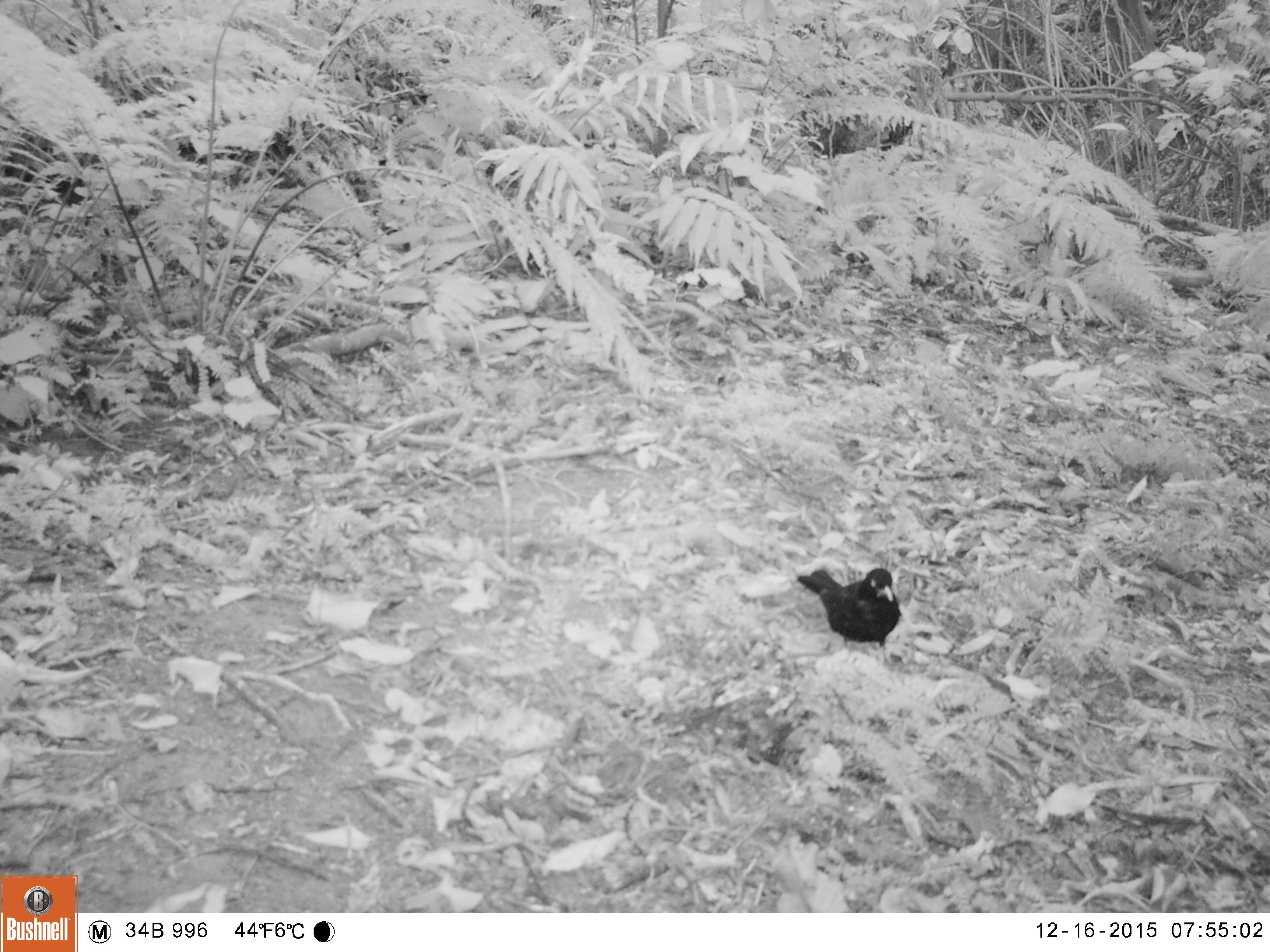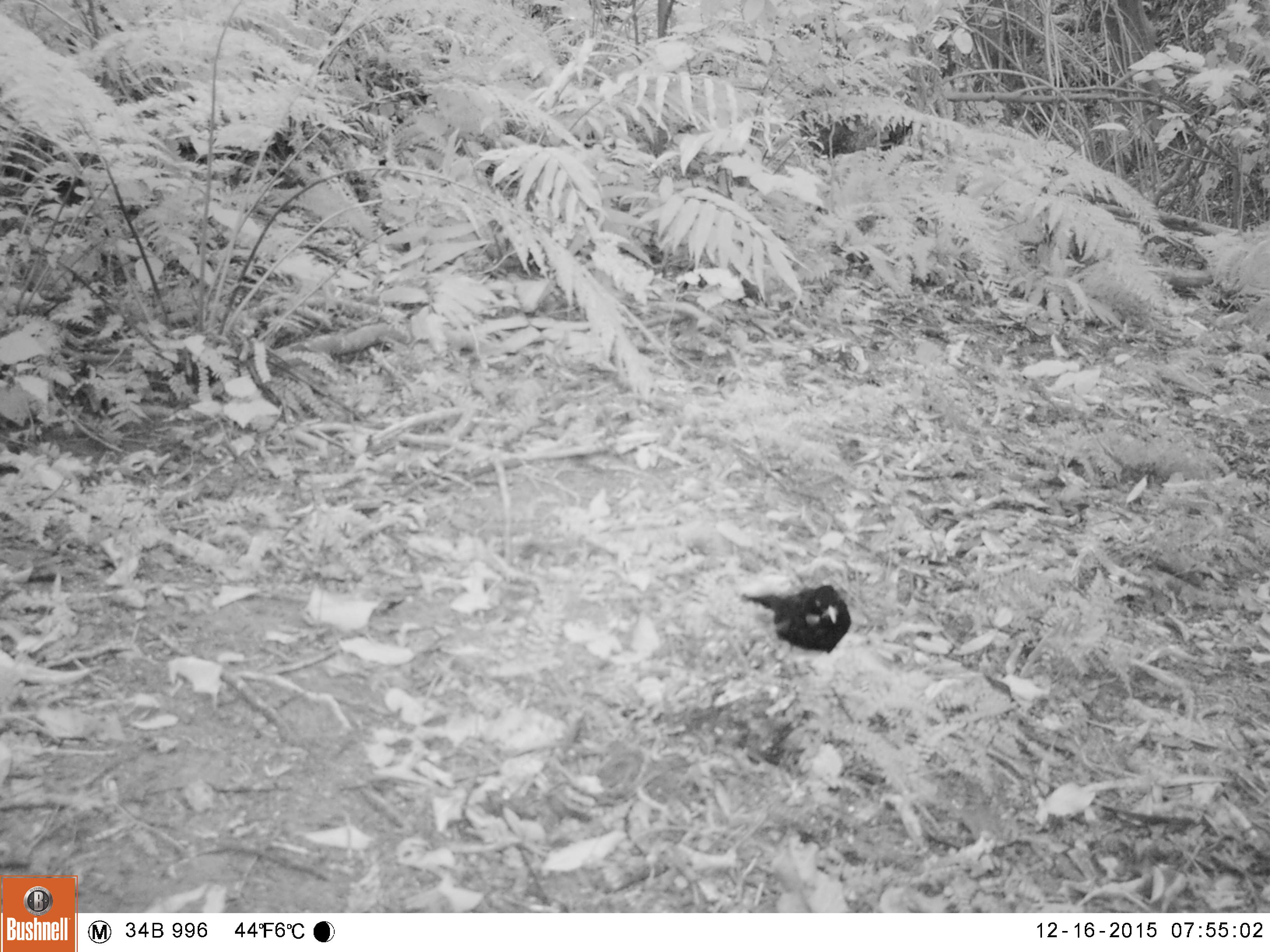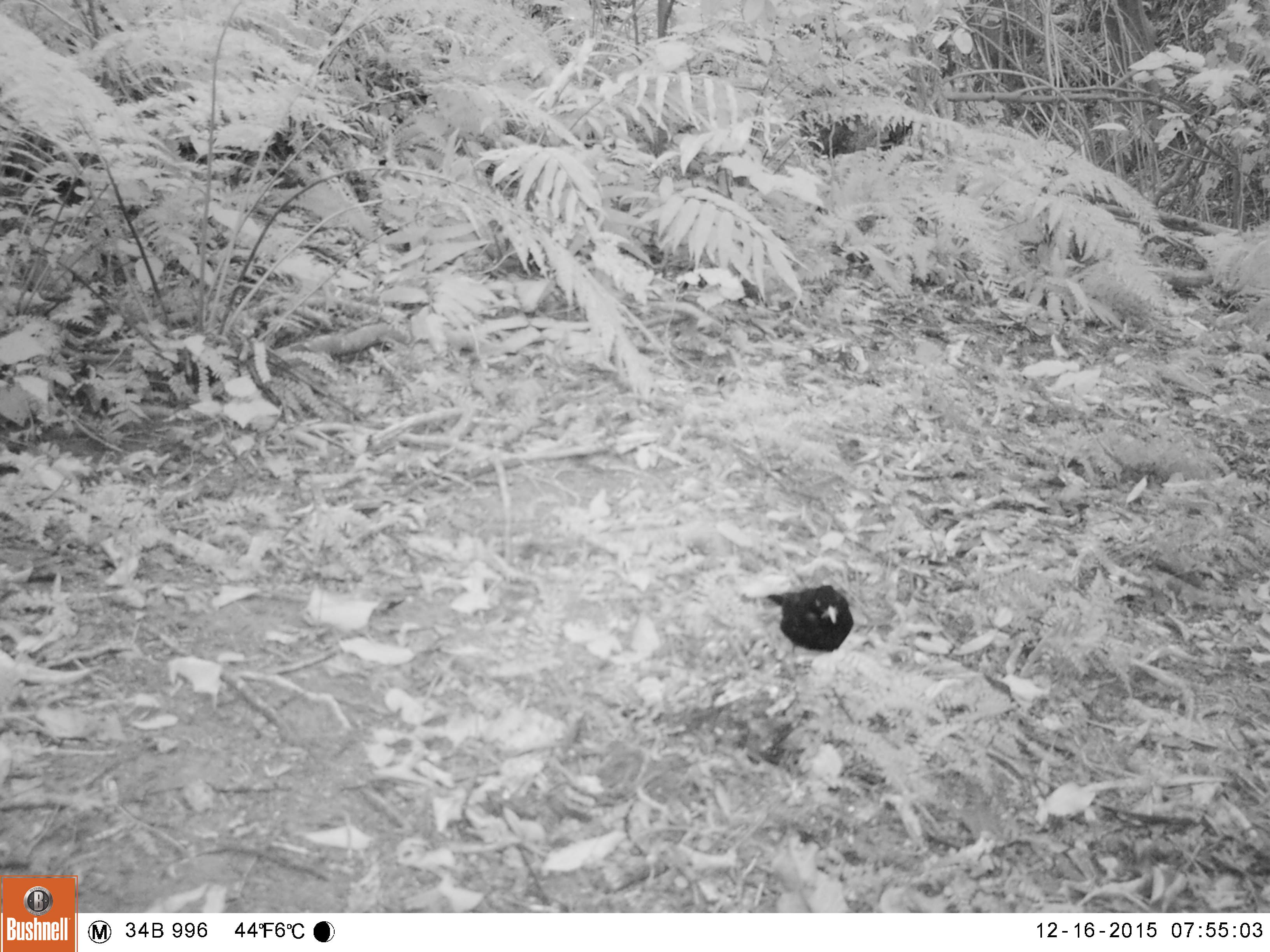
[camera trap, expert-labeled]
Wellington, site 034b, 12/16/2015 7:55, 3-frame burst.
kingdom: Animalia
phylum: Chordata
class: Aves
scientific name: Aves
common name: bird